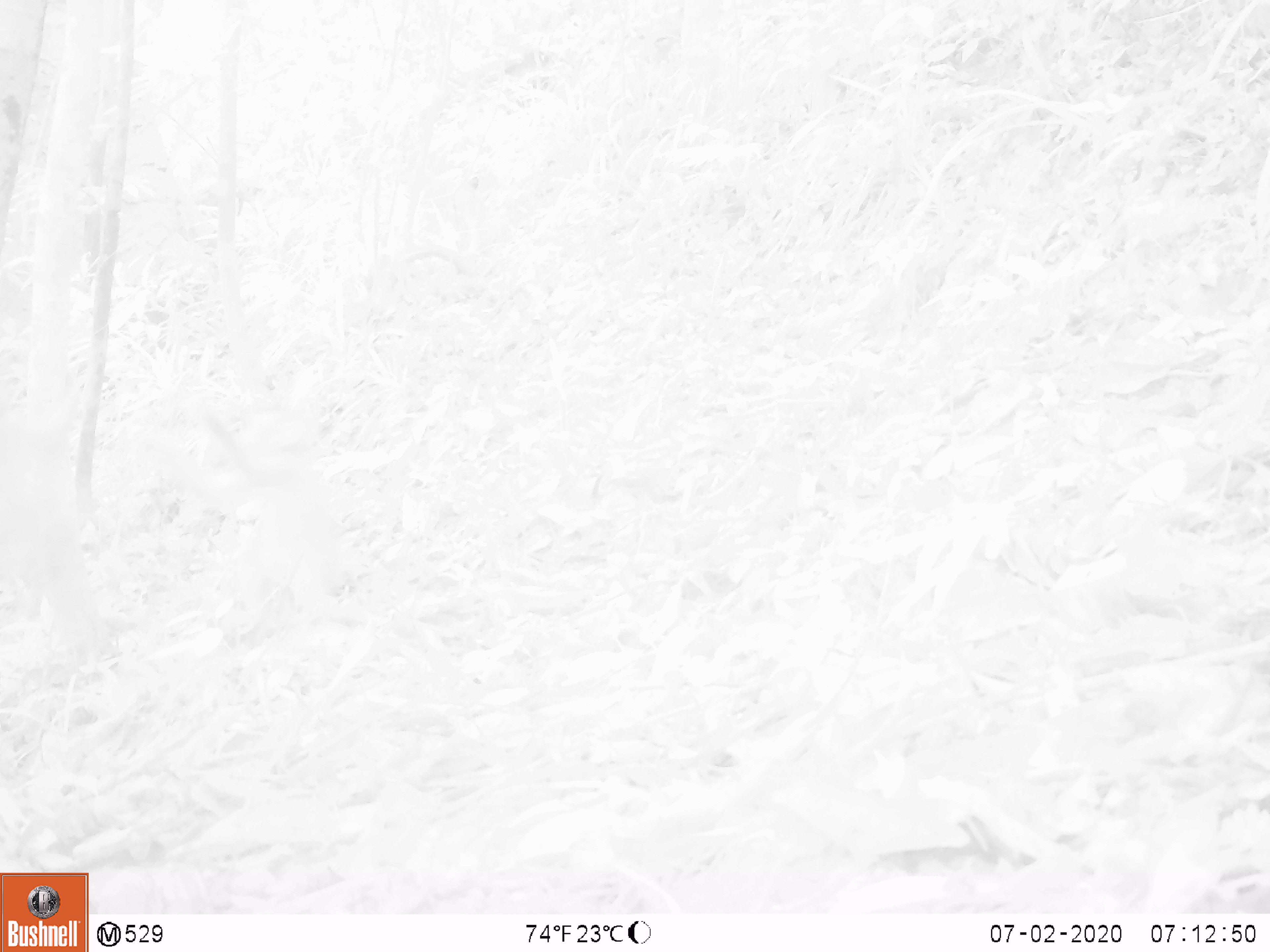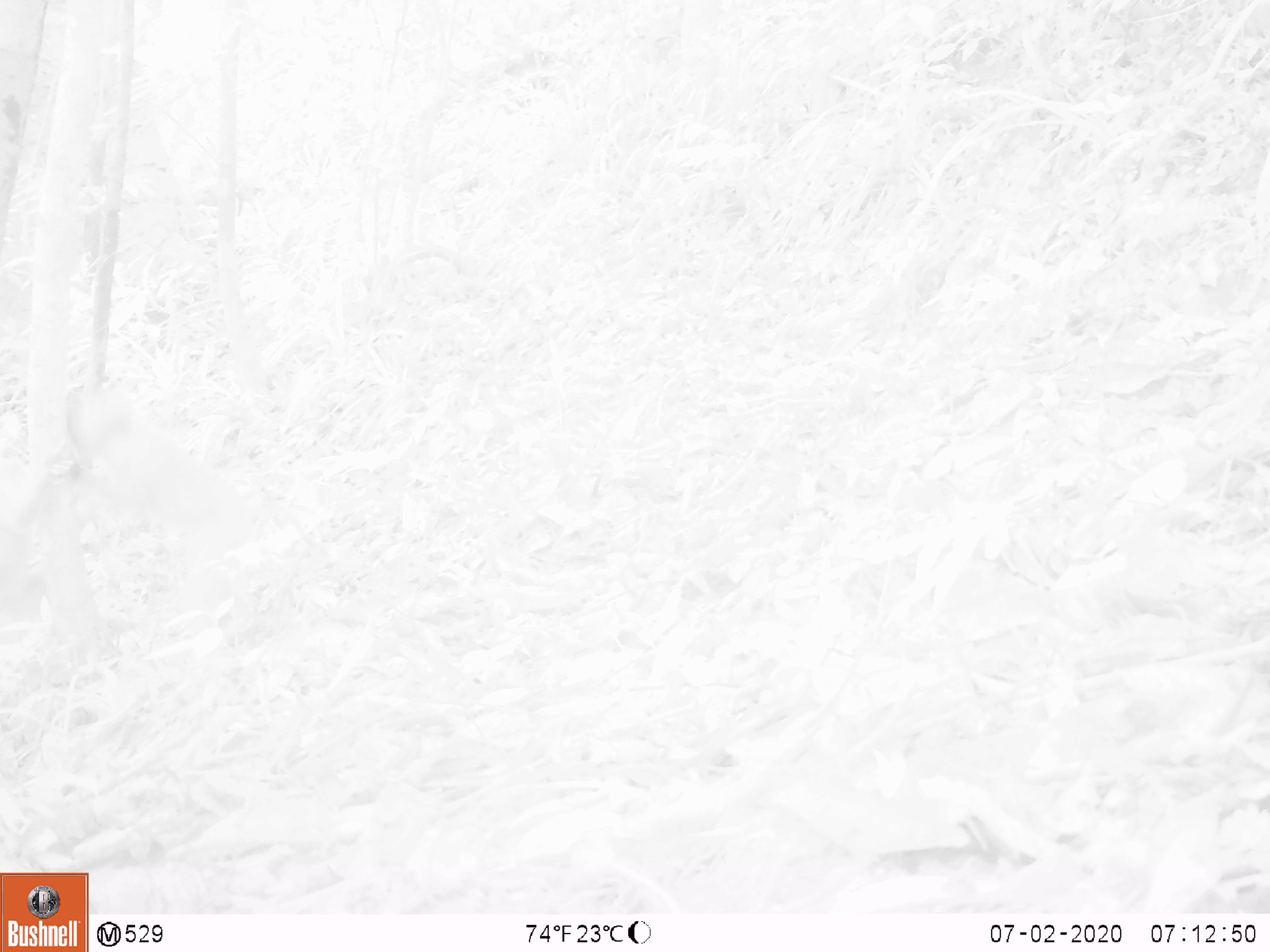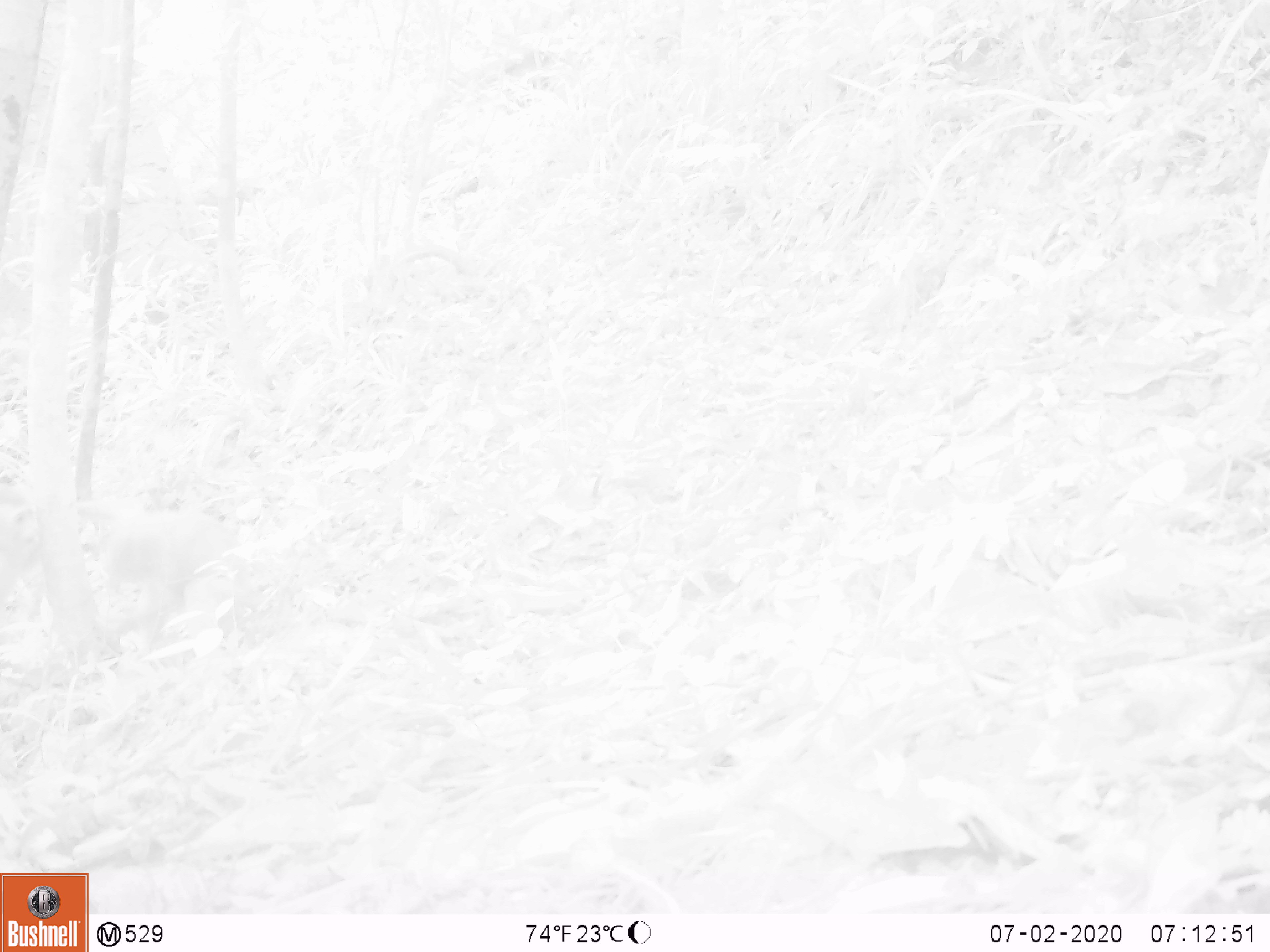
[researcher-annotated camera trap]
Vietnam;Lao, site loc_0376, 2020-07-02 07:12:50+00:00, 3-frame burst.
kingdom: Animalia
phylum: Chordata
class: Mammalia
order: Primates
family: Cercopithecidae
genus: Macaca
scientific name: Macaca nemestrina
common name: pig-tailed macaque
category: pig tailed macaque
Pig tailed macaque (pig-tailed macaque) (Macaca nemestrina). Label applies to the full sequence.